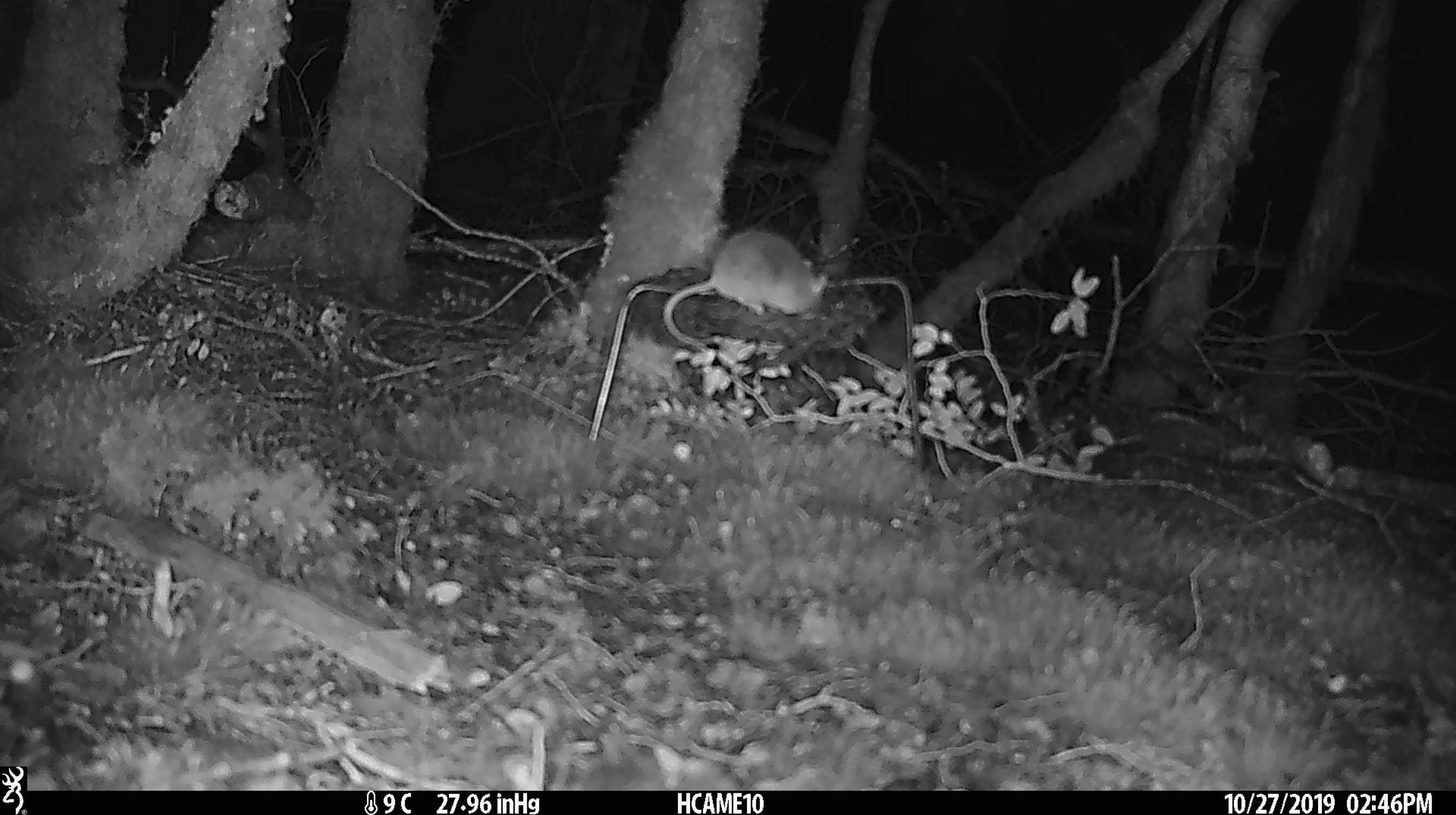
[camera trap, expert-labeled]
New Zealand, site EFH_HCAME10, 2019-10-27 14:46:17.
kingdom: Animalia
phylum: Chordata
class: Mammalia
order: Rodentia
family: Muridae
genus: Mus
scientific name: Mus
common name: mouse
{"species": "mouse (Mus)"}